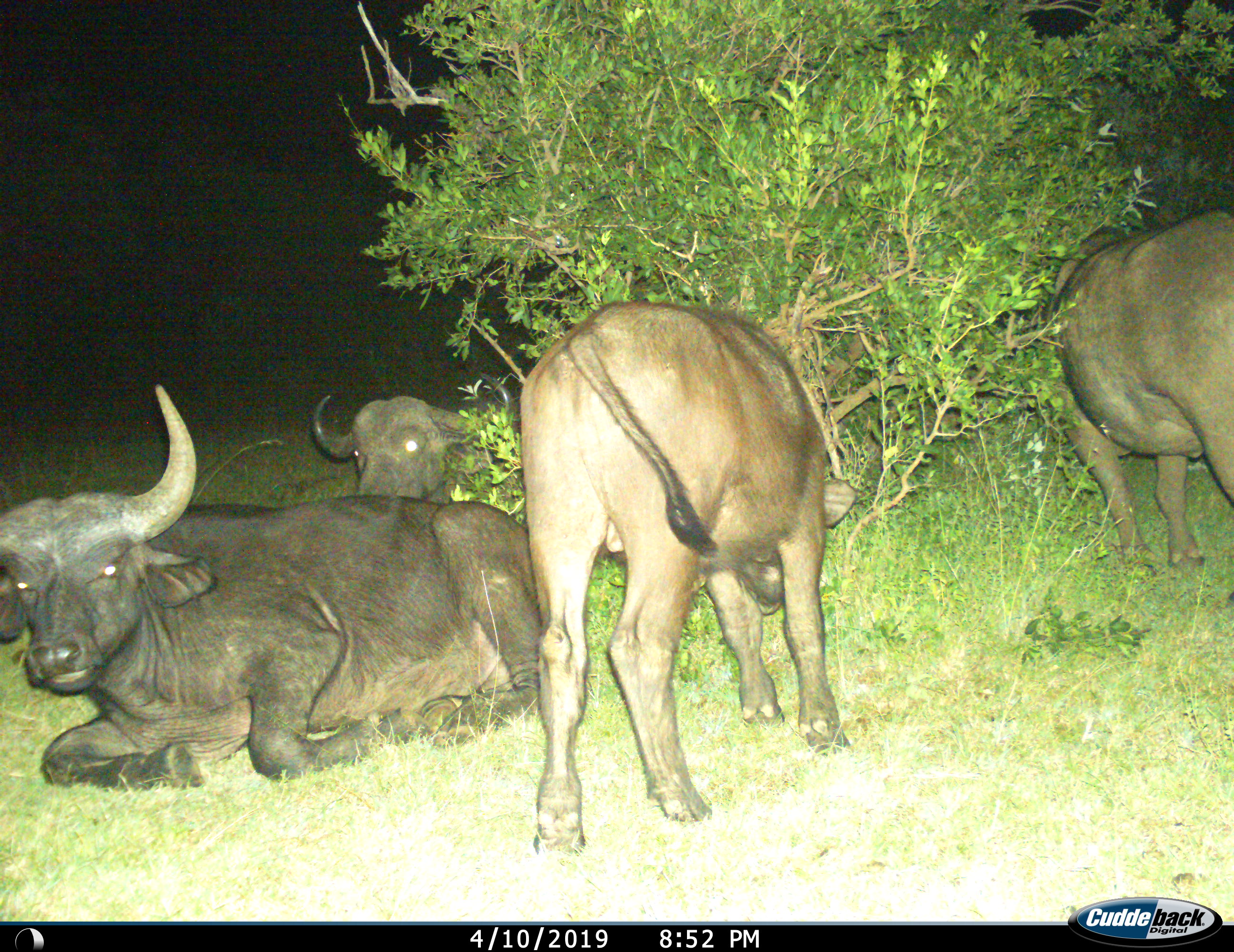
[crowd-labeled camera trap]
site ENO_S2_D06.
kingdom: Animalia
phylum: Chordata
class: Mammalia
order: Artiodactyla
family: Bovidae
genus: Syncerus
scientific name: Syncerus caffer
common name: african buffalo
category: buffalo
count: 4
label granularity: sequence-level